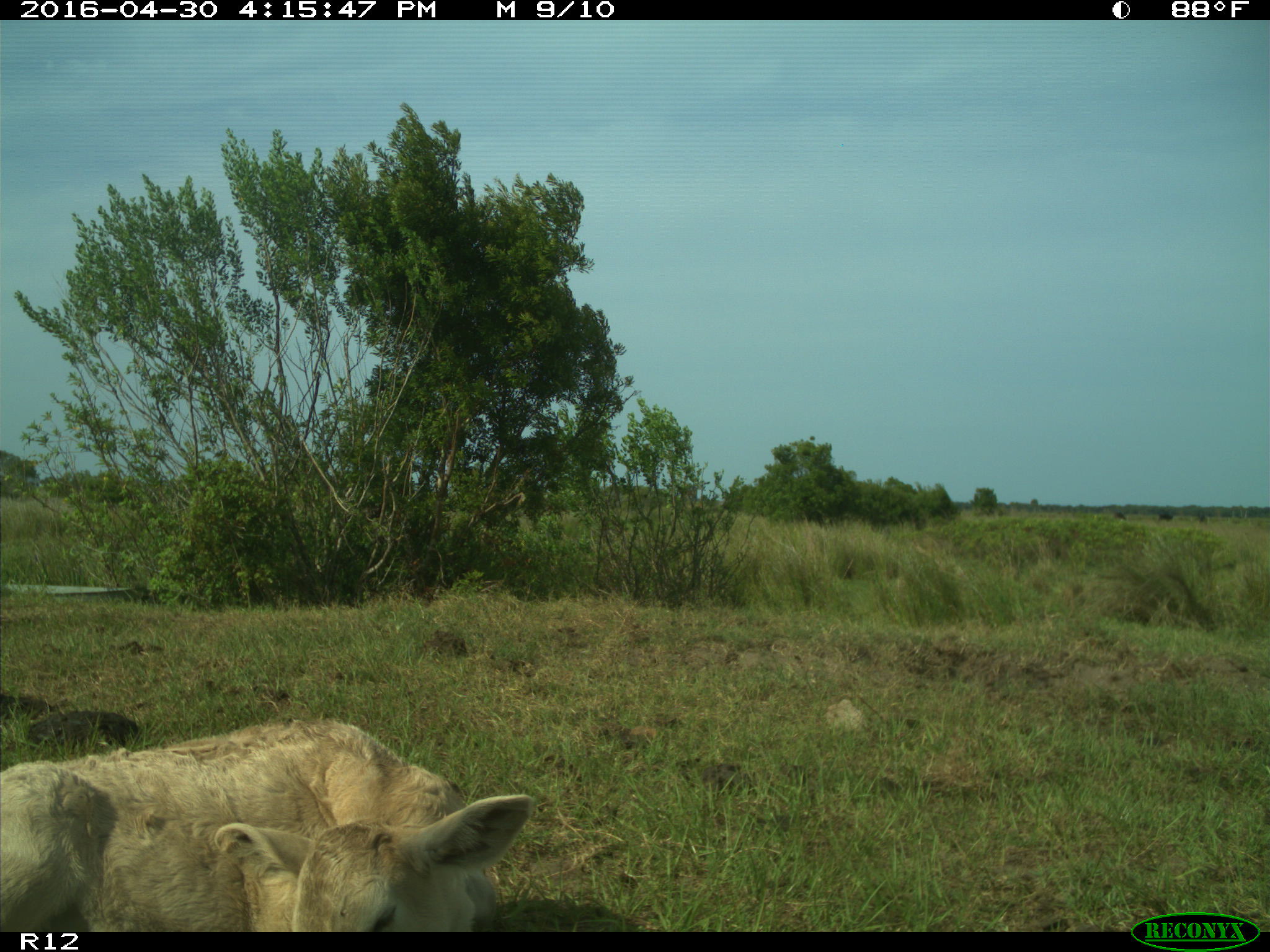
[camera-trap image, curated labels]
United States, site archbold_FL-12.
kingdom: Animalia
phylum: Chordata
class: Mammalia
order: Artiodactyla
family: Bovidae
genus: Bos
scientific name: Bos taurus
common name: domestic cow